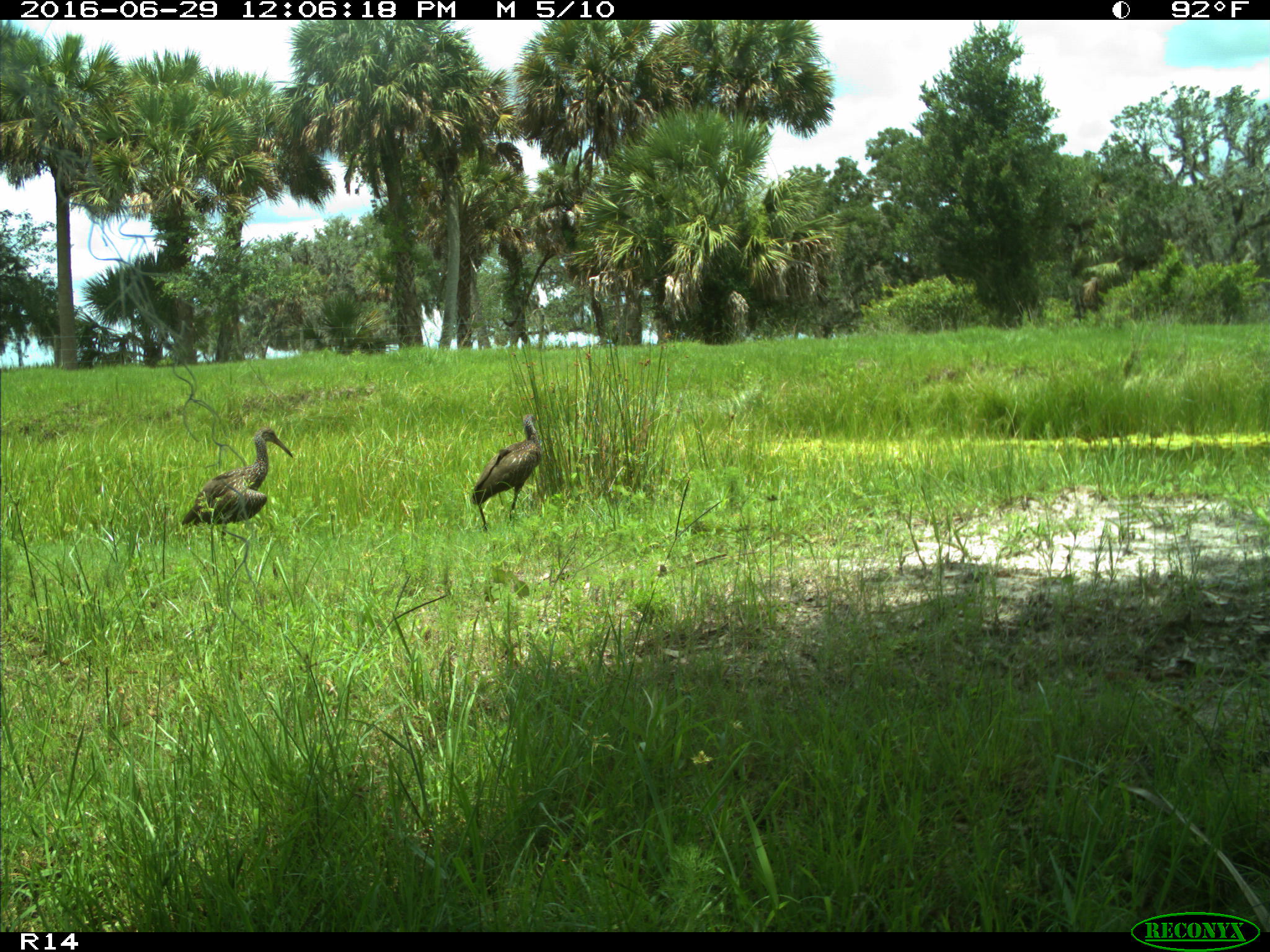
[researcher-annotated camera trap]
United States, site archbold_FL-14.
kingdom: Animalia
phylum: Chordata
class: Aves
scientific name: Aves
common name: birds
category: unidentified bird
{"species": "unidentified bird (birds) (Aves)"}